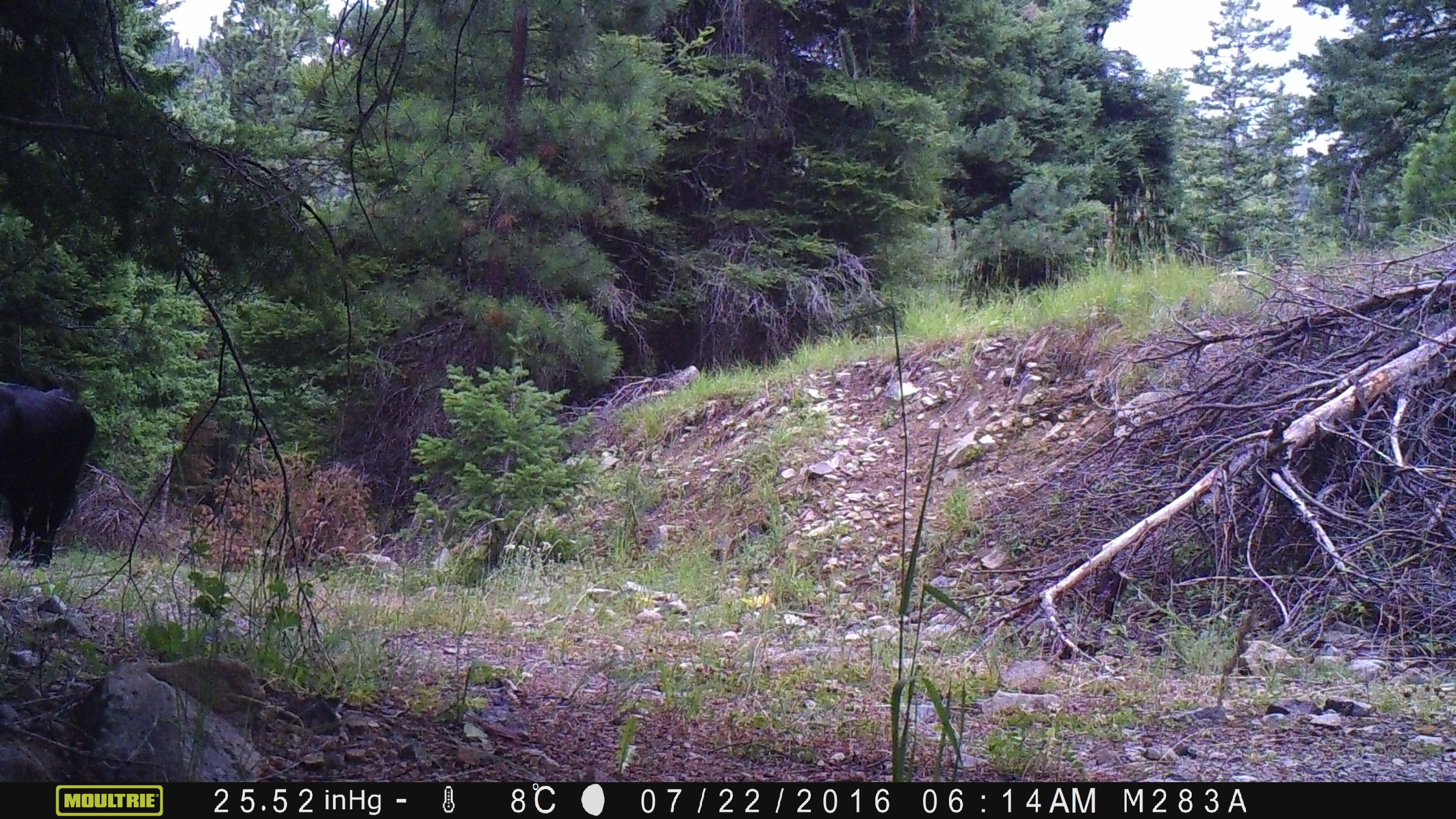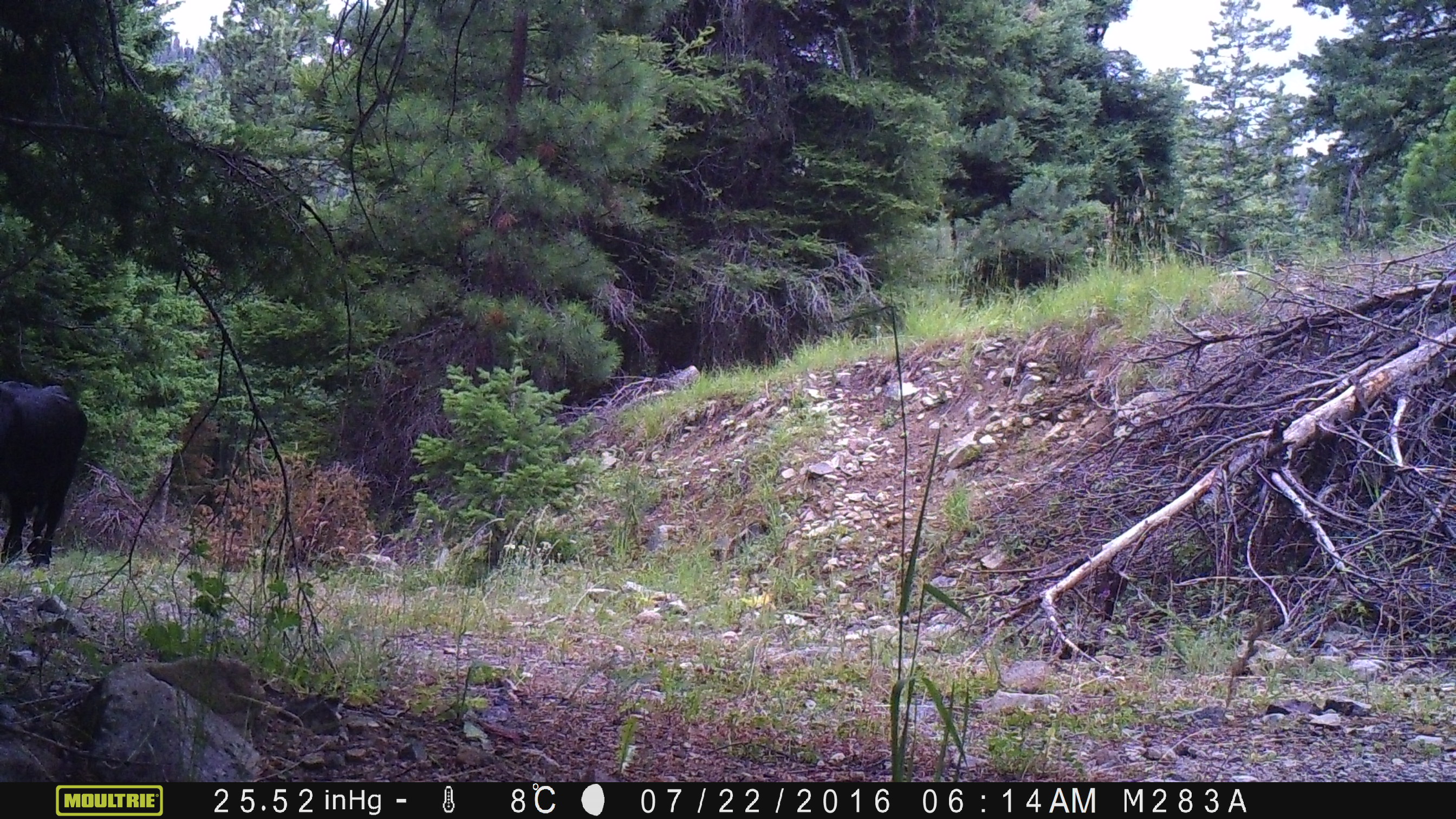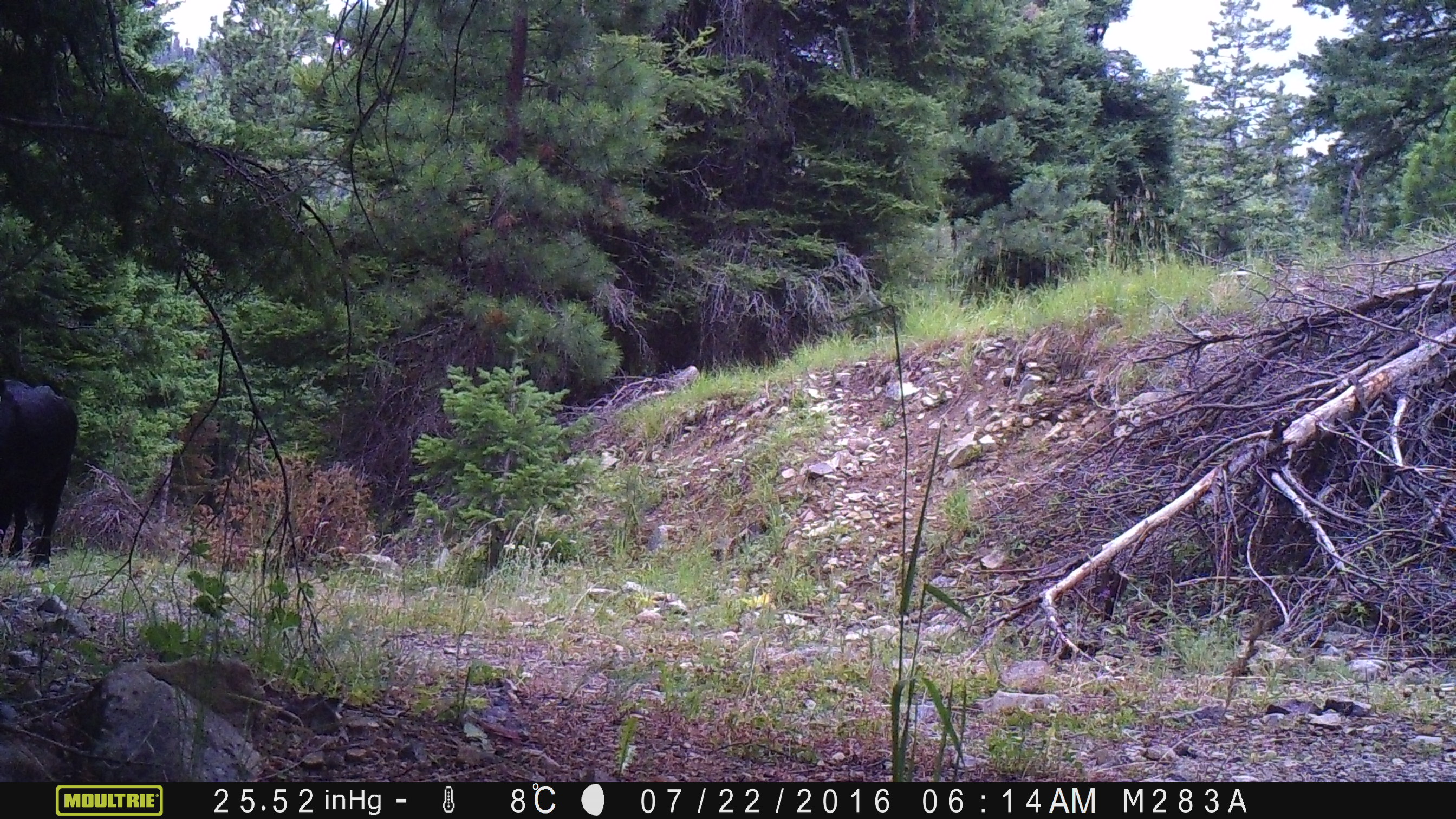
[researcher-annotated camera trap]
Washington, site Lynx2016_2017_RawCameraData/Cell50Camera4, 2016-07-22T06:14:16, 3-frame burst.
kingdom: Animalia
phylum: Chordata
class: Mammalia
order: Artiodactyla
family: Bovidae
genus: Bos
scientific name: Bos taurus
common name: domestic cattle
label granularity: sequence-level